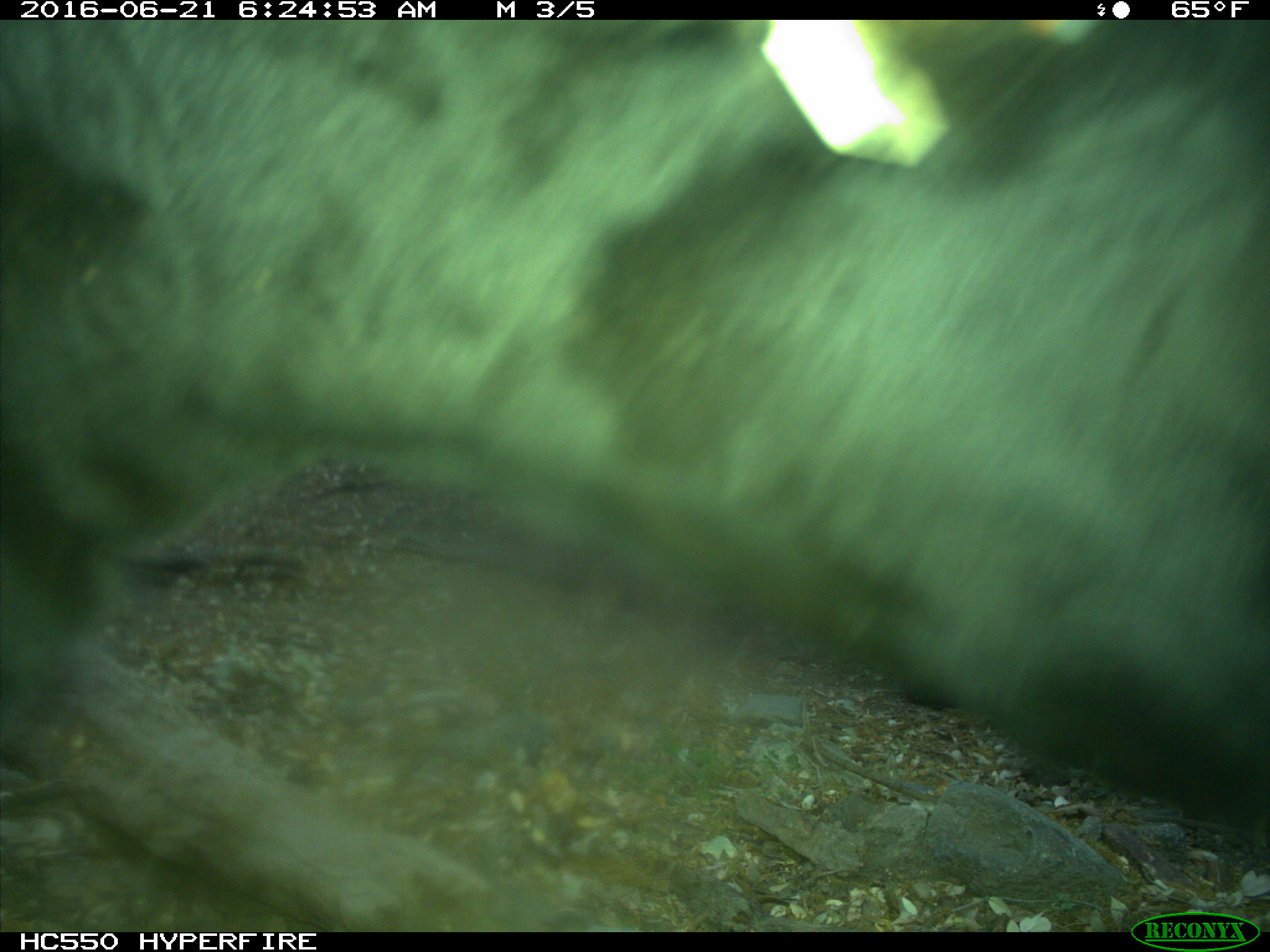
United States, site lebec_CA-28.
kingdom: Animalia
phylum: Chordata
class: Mammalia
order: Artiodactyla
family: Bovidae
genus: Bos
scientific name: Bos taurus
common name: domestic cow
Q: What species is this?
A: Bos taurus (domestic cow).